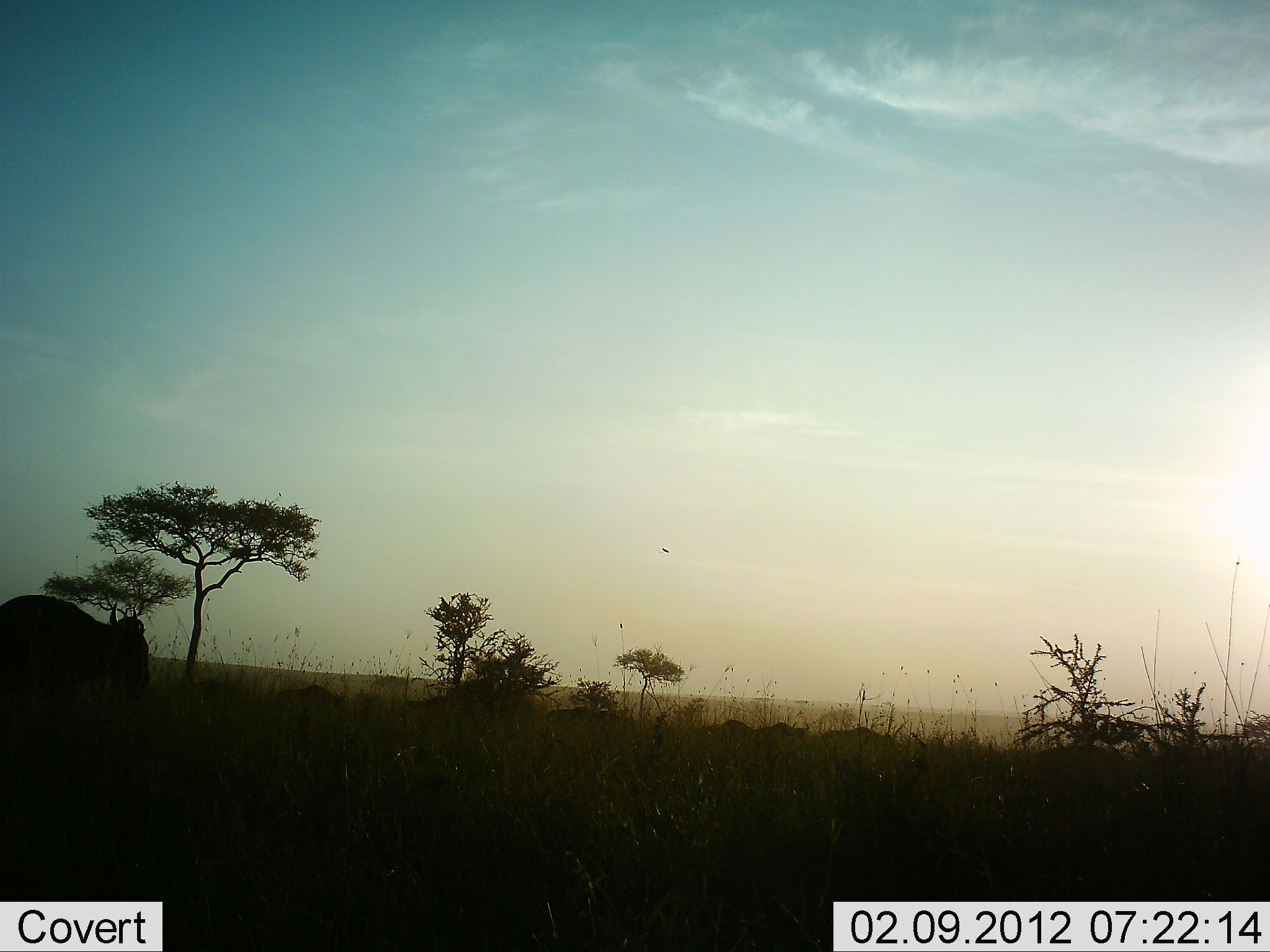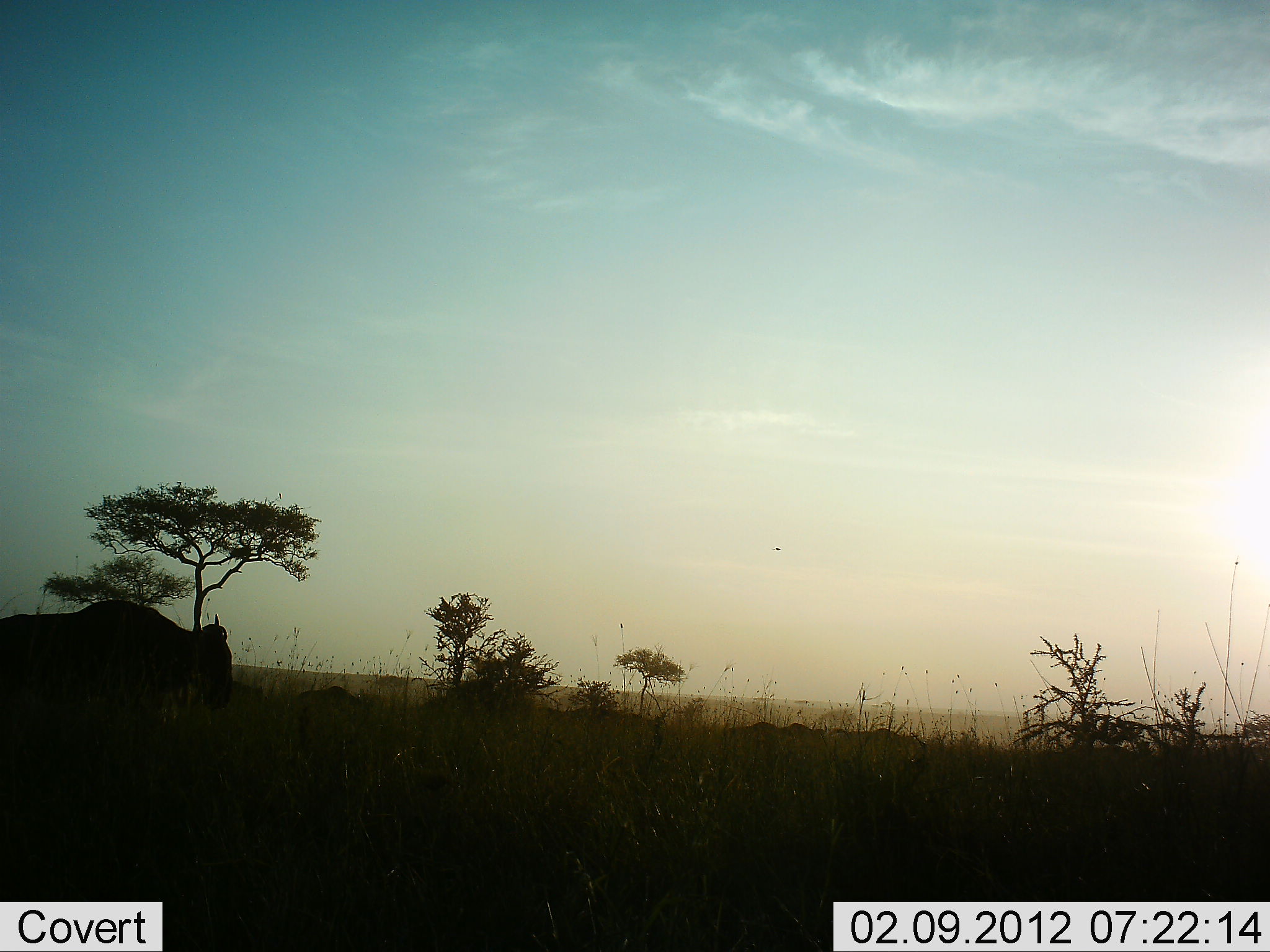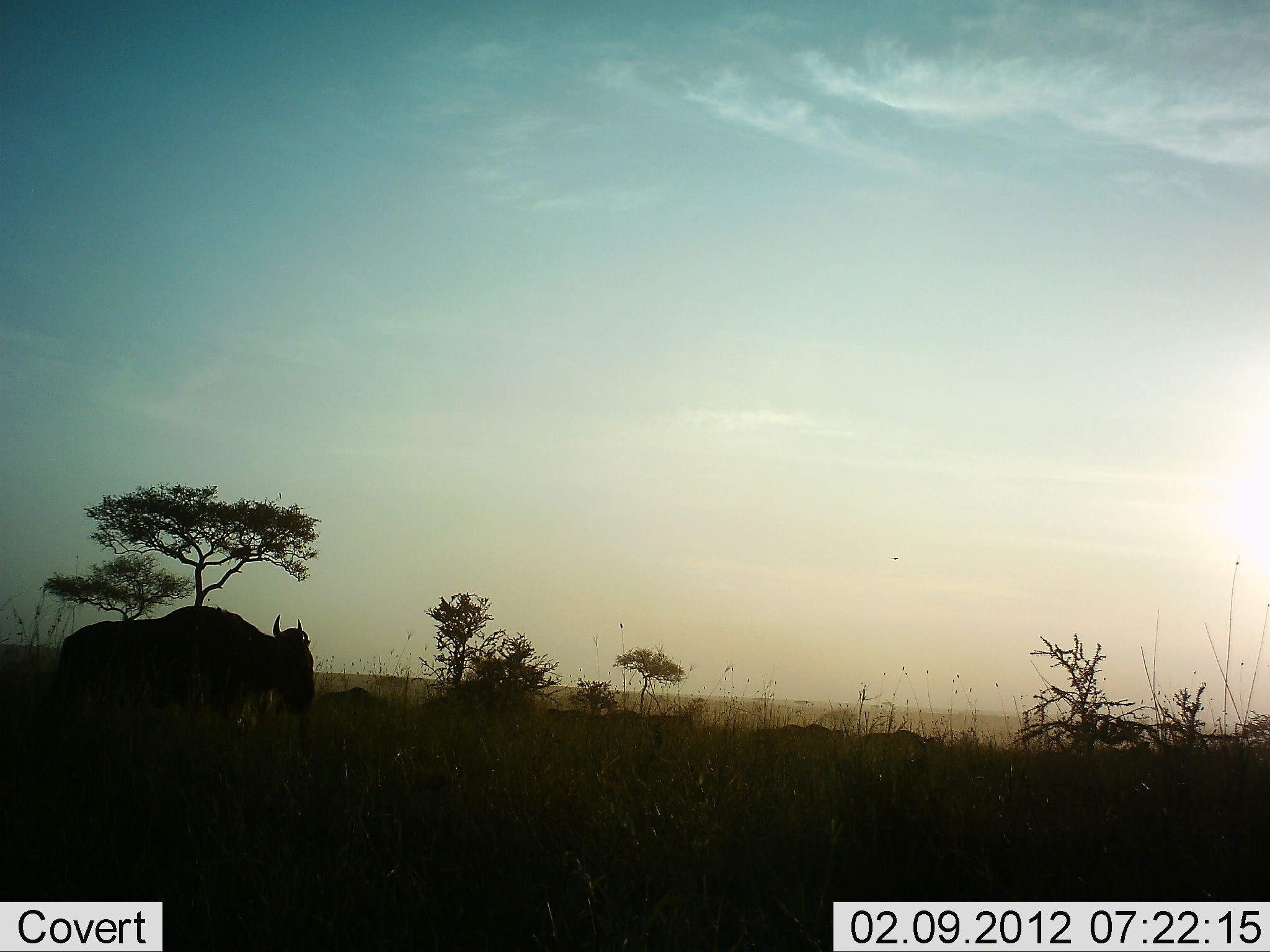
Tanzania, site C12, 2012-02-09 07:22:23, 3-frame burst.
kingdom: Animalia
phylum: Chordata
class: Mammalia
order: Artiodactyla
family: Bovidae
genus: Connochaetes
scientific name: Connochaetes taurinus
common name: blue wildebeest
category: wildebeest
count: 11-50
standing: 5%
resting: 0%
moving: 95%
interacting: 0%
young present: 0%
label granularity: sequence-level